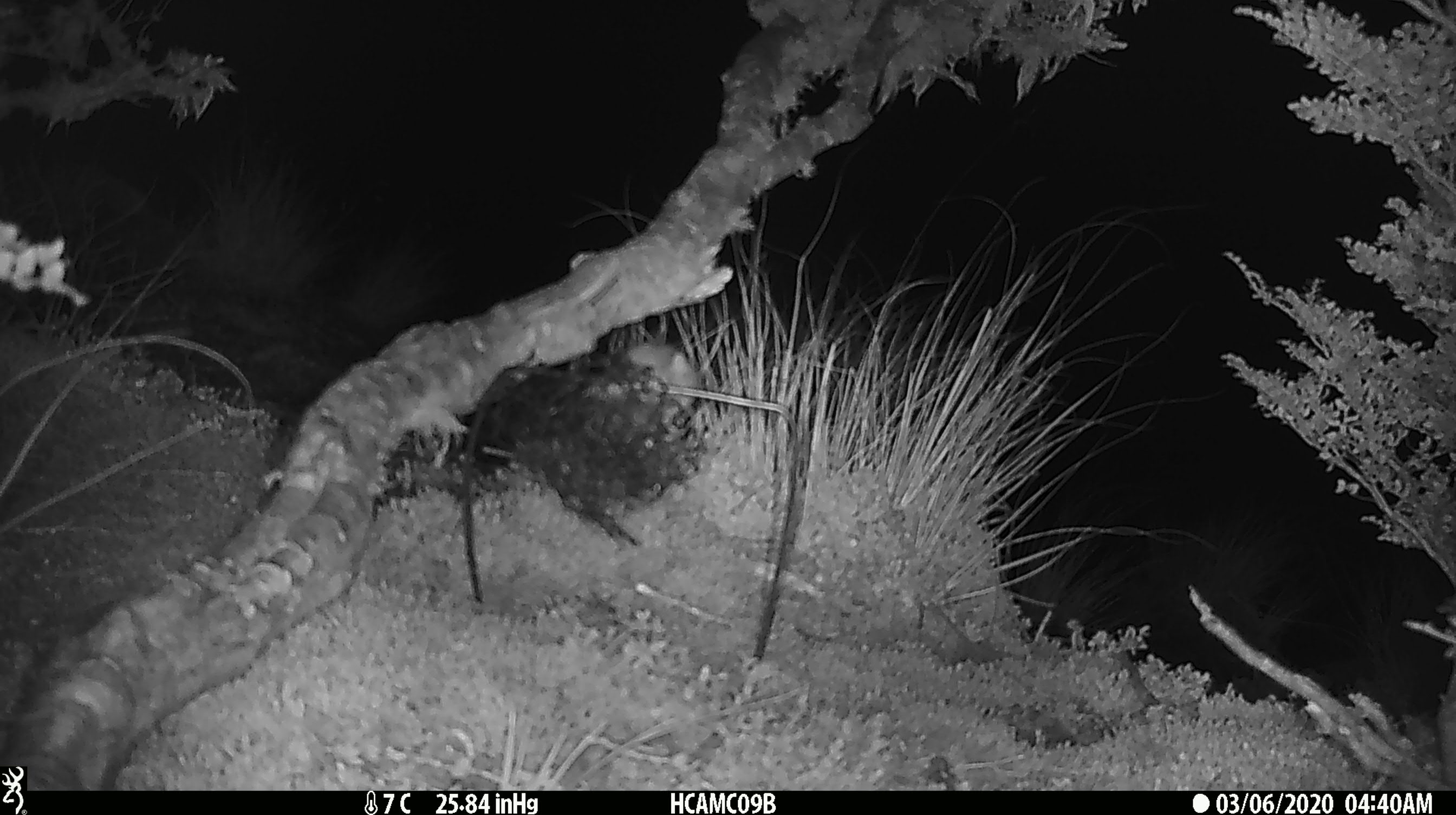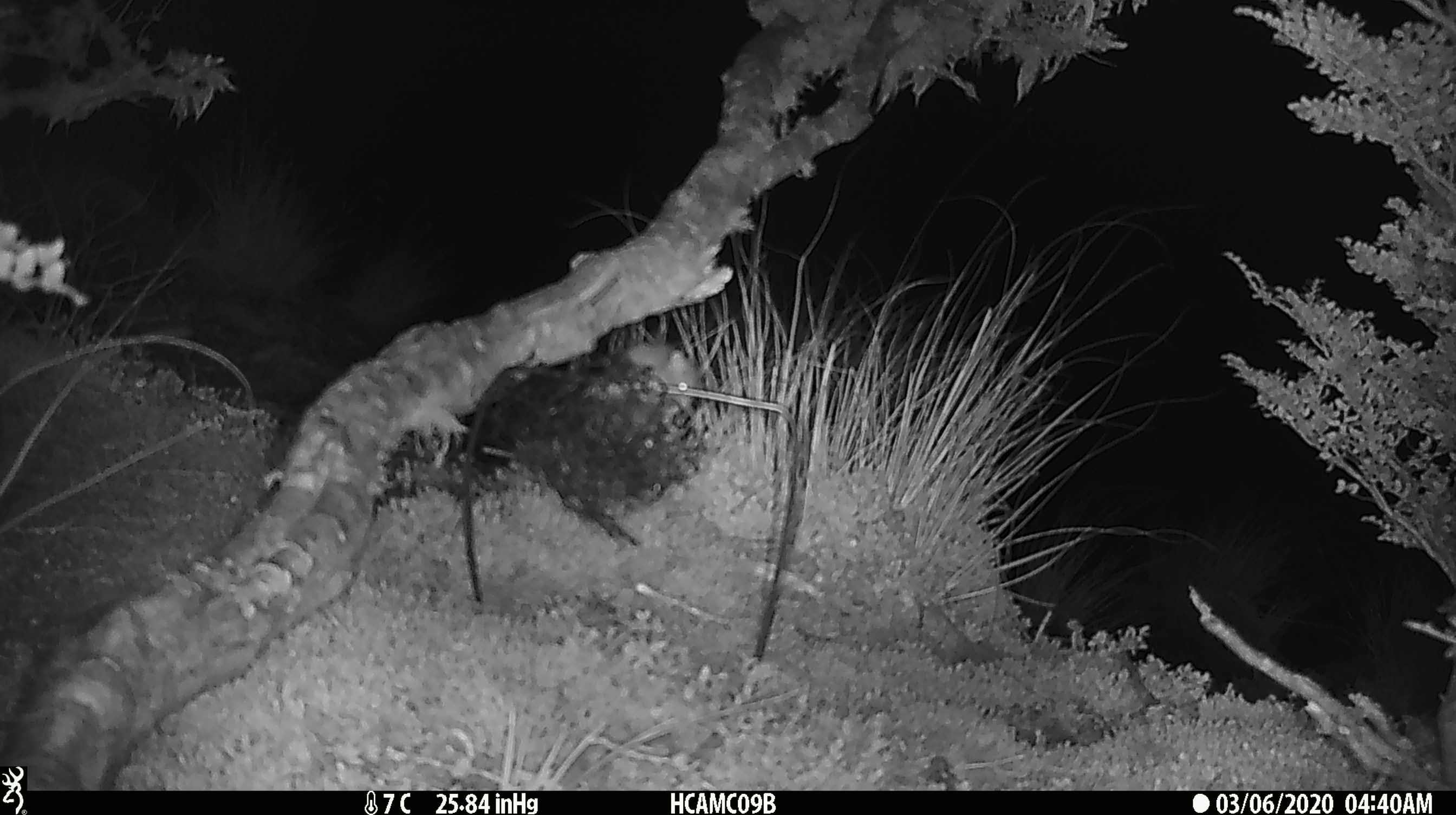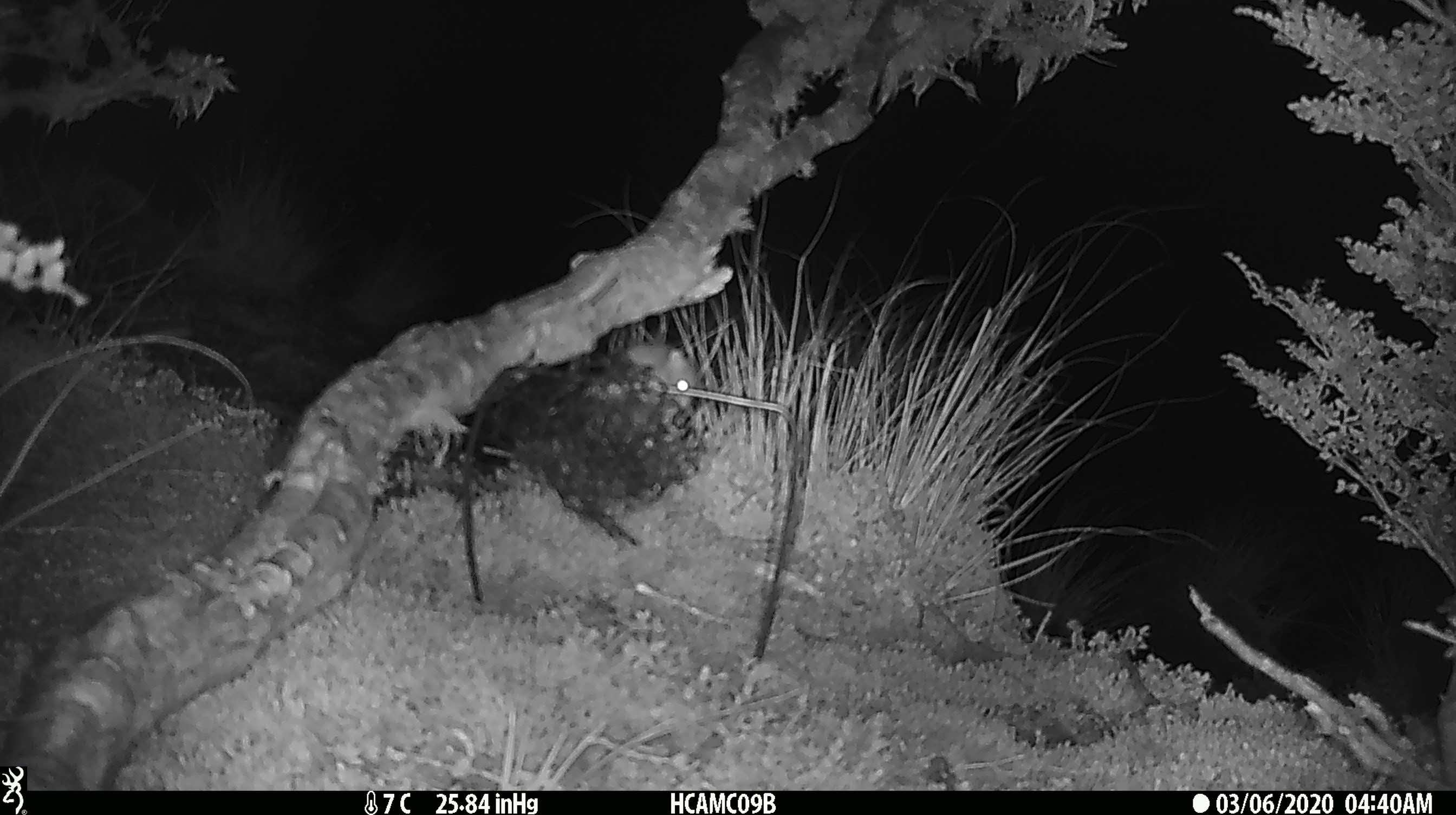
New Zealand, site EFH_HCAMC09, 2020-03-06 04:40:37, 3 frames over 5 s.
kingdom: Animalia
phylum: Chordata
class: Mammalia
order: Rodentia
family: Muridae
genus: Mus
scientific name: Mus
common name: mouse